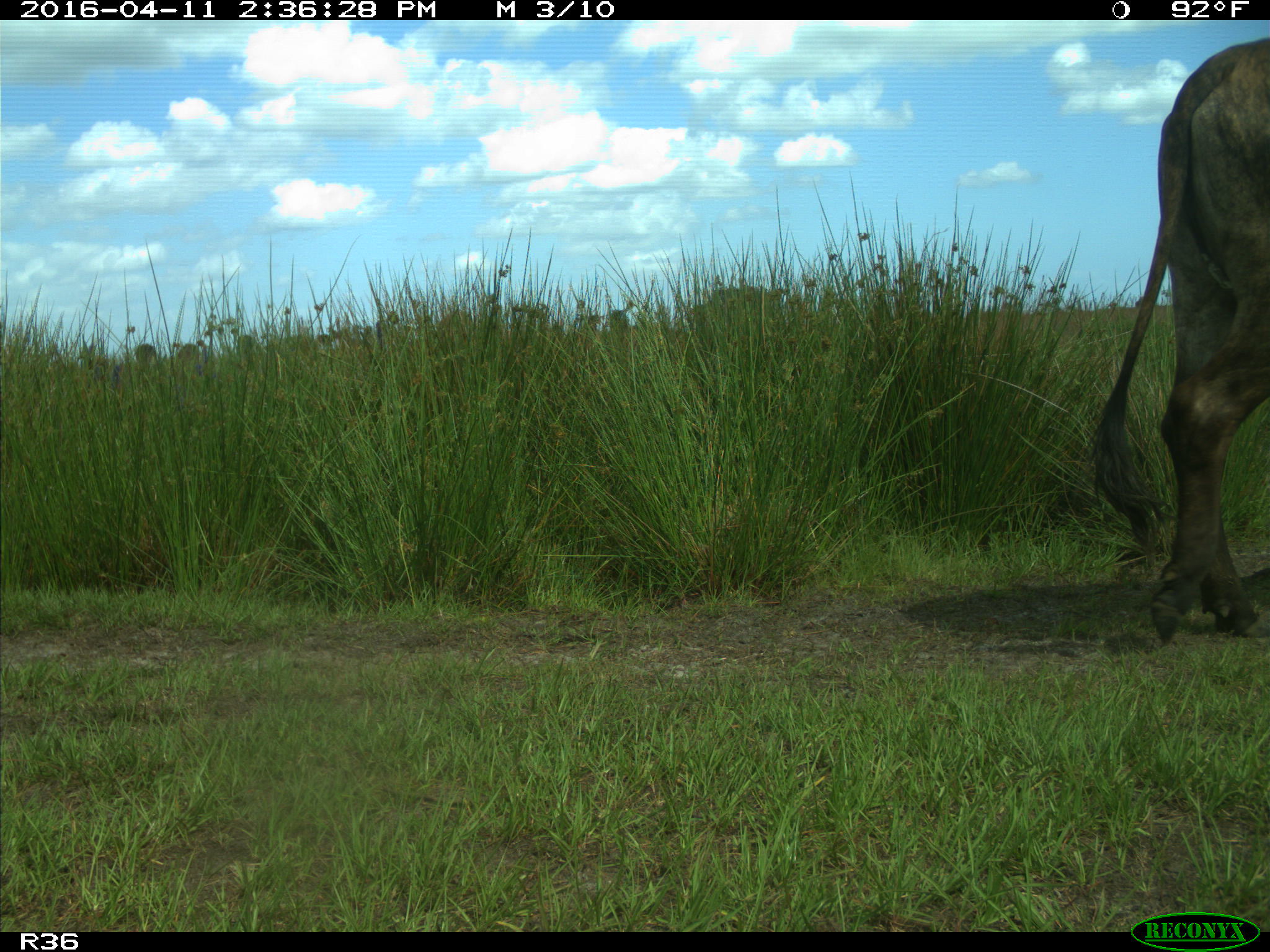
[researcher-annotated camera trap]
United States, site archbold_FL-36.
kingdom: Animalia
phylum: Chordata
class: Mammalia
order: Artiodactyla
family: Bovidae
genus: Bos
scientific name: Bos taurus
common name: domestic cow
Bos taurus (domestic cow).